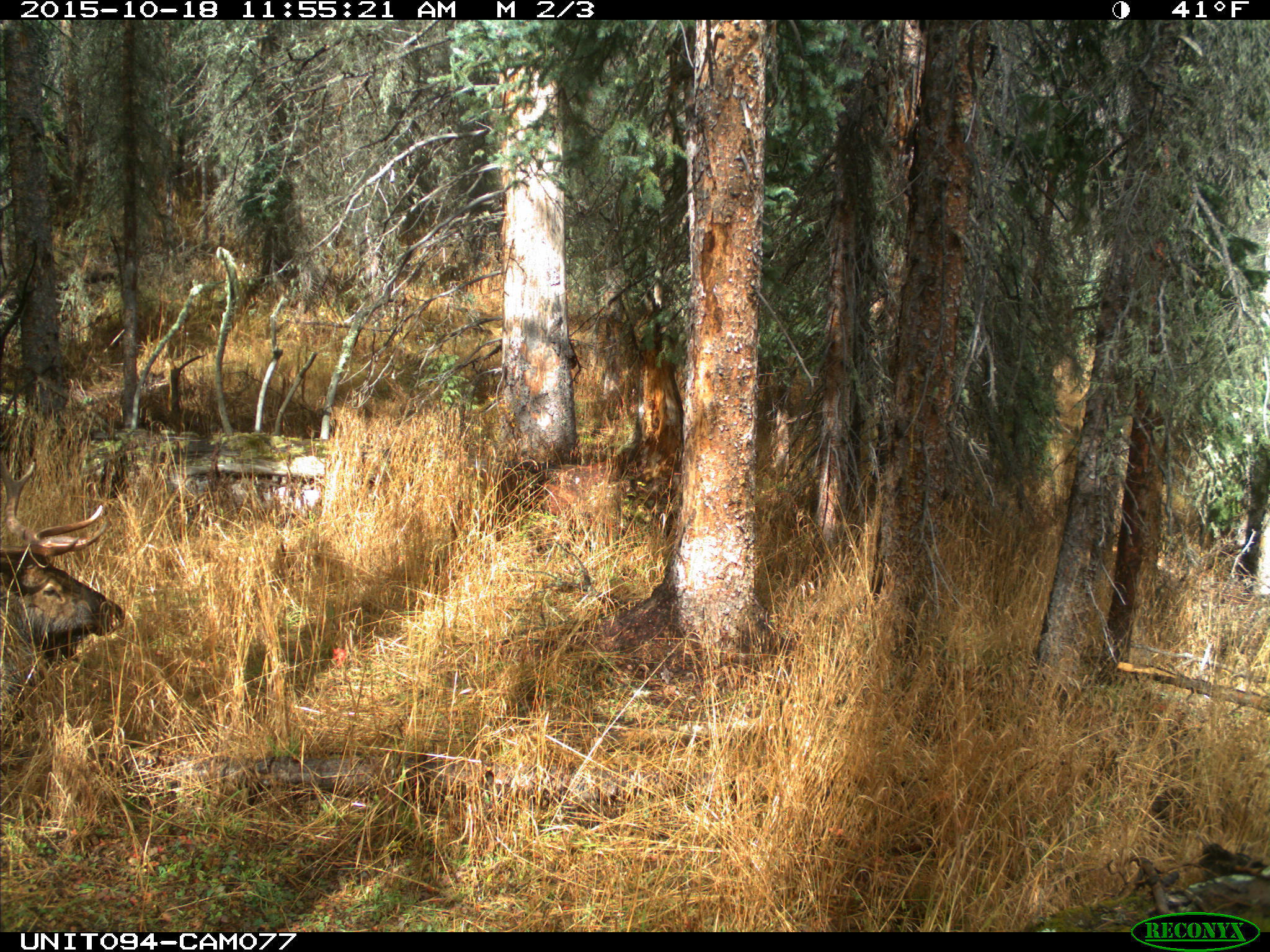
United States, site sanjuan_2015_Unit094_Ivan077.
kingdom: Animalia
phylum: Chordata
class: Mammalia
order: Artiodactyla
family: Cervidae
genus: Cervus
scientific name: Cervus elaphus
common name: red deer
Cervus elaphus (red deer).